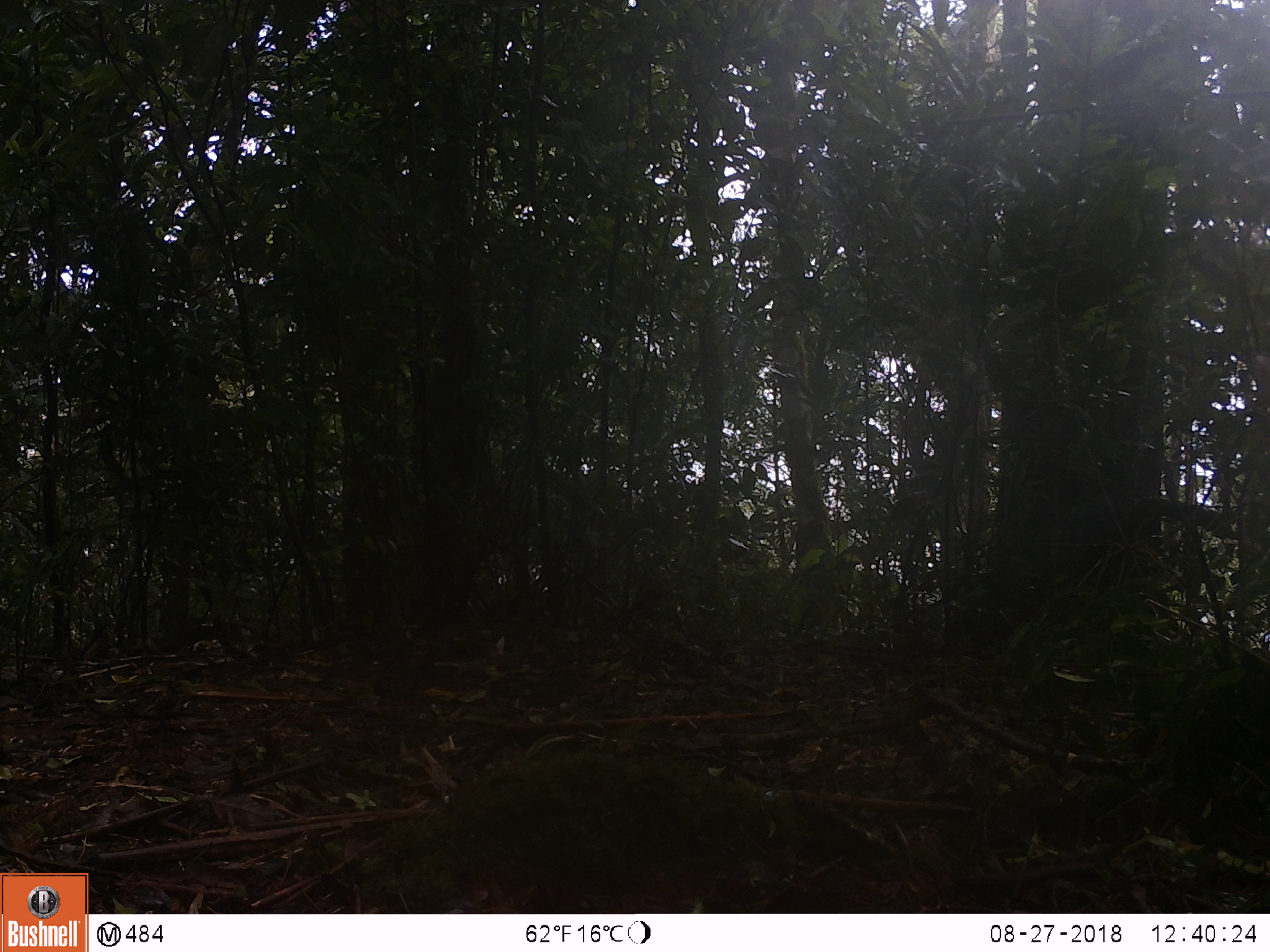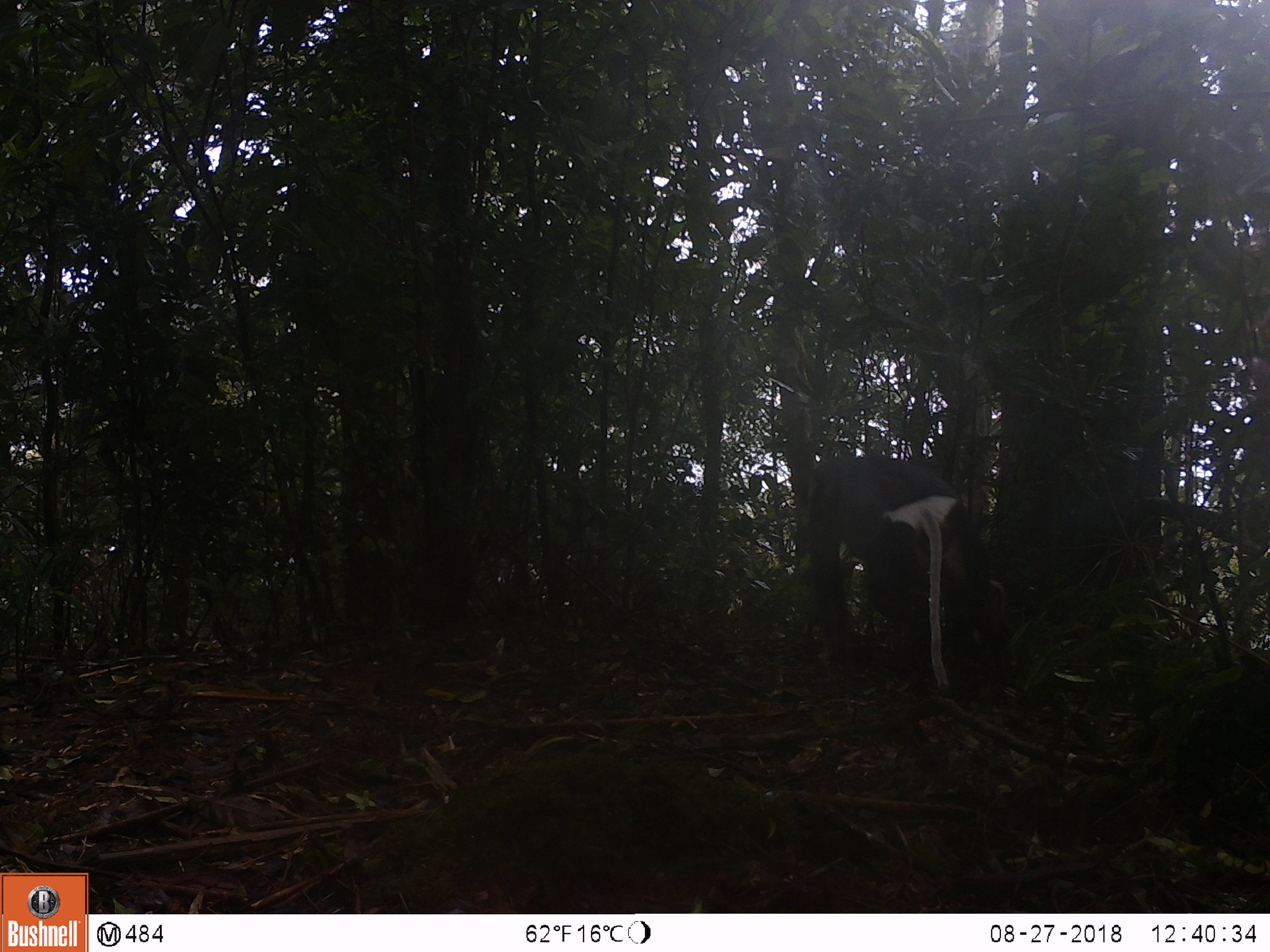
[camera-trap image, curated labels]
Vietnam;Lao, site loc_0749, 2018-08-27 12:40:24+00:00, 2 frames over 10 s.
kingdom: Animalia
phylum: Chordata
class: Mammalia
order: Primates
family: Cercopithecidae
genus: Pygathrix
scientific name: Pygathrix nemaeus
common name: red-shanked douc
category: red shanked douc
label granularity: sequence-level